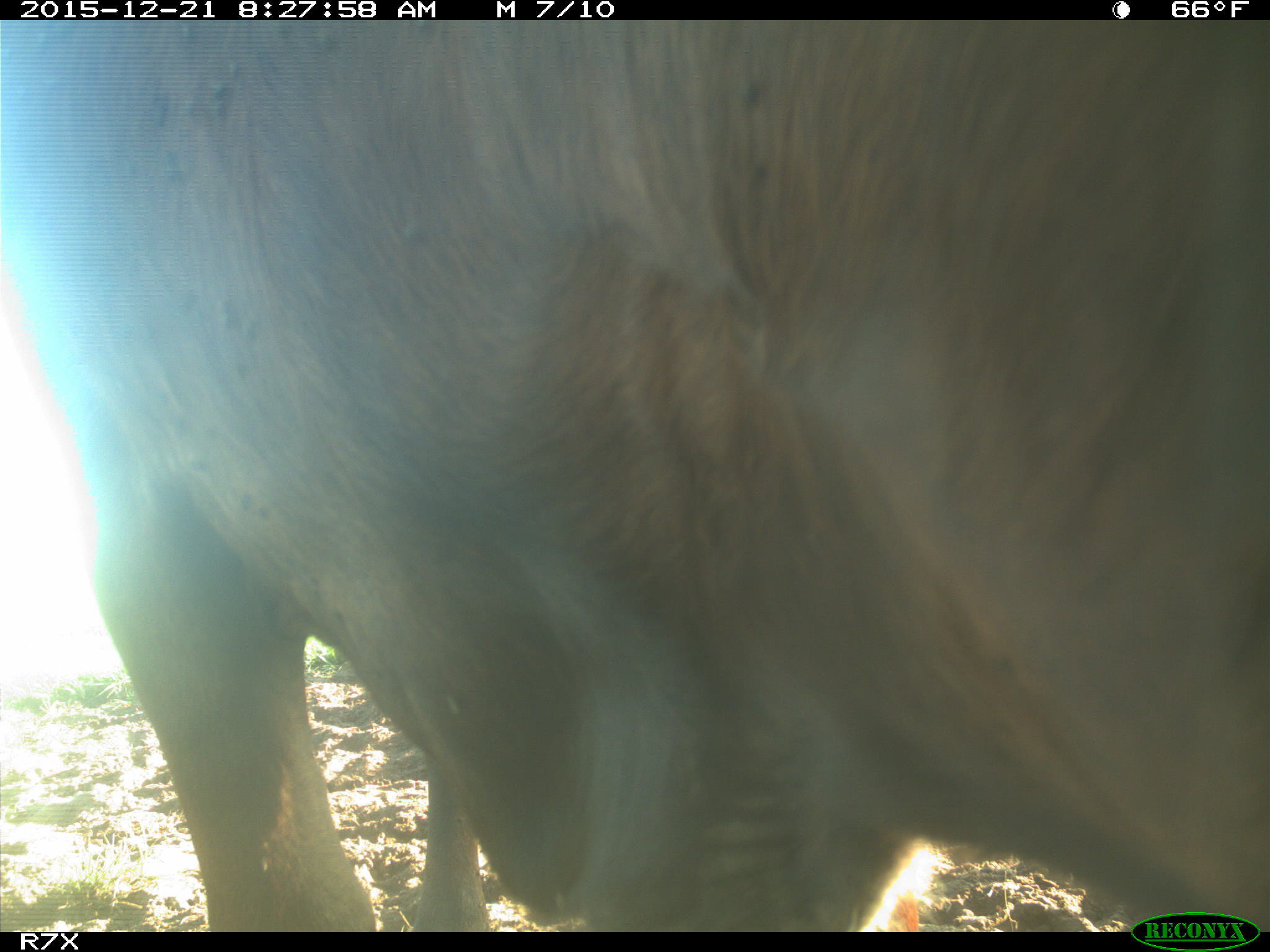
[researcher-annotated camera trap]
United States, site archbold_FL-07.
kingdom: Animalia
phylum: Chordata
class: Mammalia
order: Artiodactyla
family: Bovidae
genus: Bos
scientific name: Bos taurus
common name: domestic cow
Bos taurus (domestic cow).